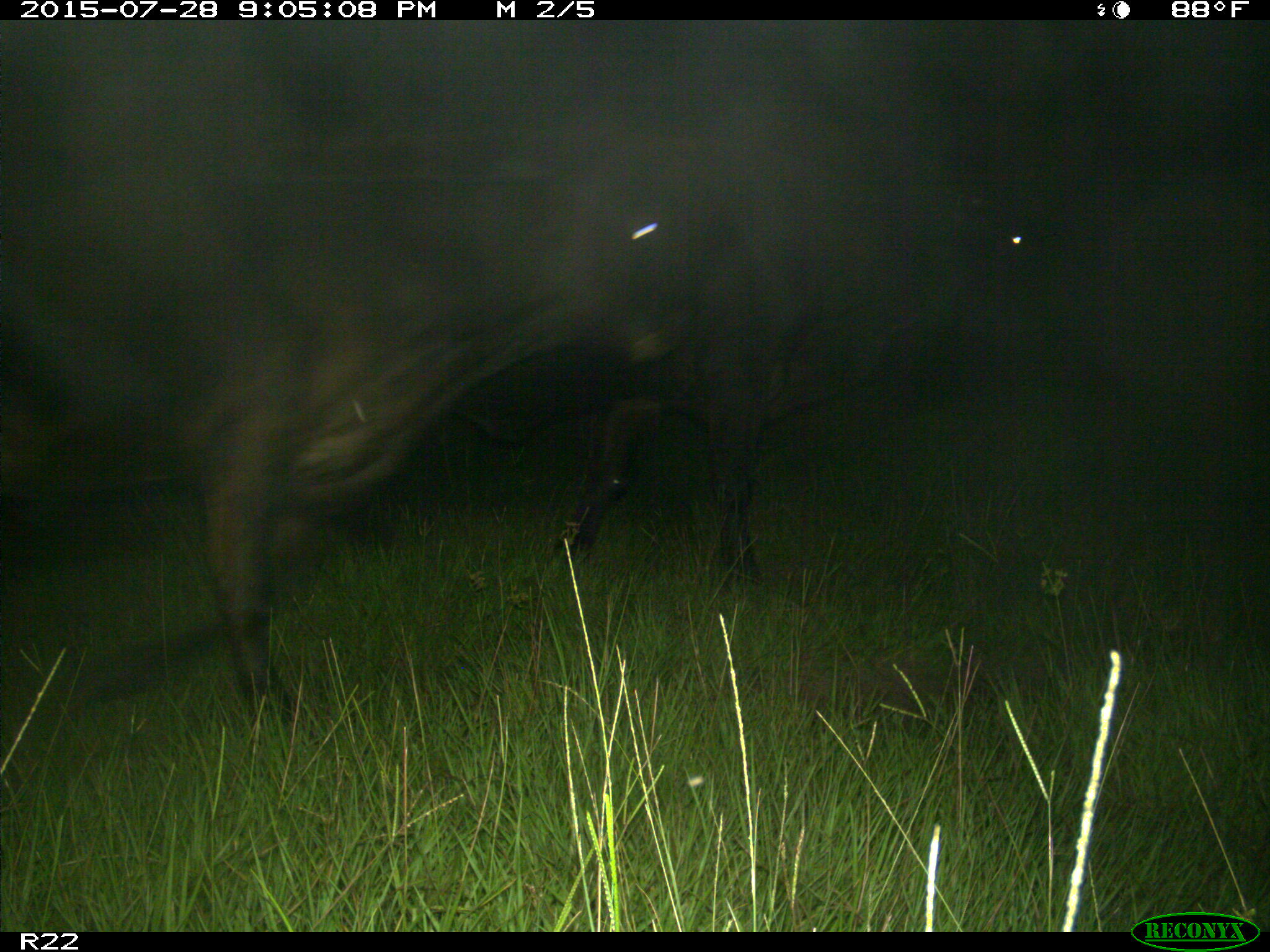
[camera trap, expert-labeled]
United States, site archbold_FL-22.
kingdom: Animalia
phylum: Chordata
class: Mammalia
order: Artiodactyla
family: Bovidae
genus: Bos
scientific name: Bos taurus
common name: domestic cow